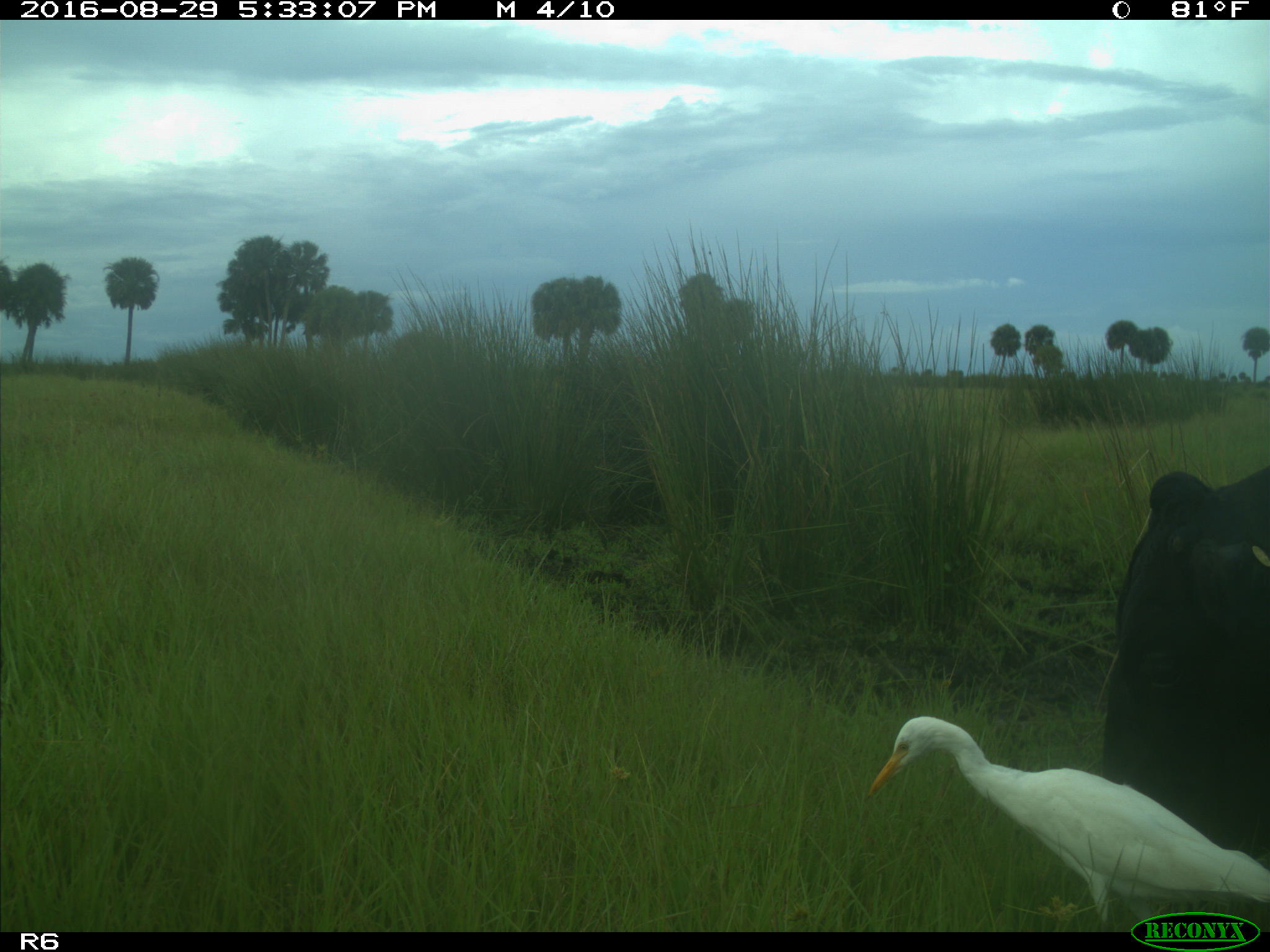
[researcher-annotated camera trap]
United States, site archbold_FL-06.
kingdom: Animalia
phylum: Chordata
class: Mammalia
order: Artiodactyla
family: Bovidae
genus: Bos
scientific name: Bos taurus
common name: domestic cow